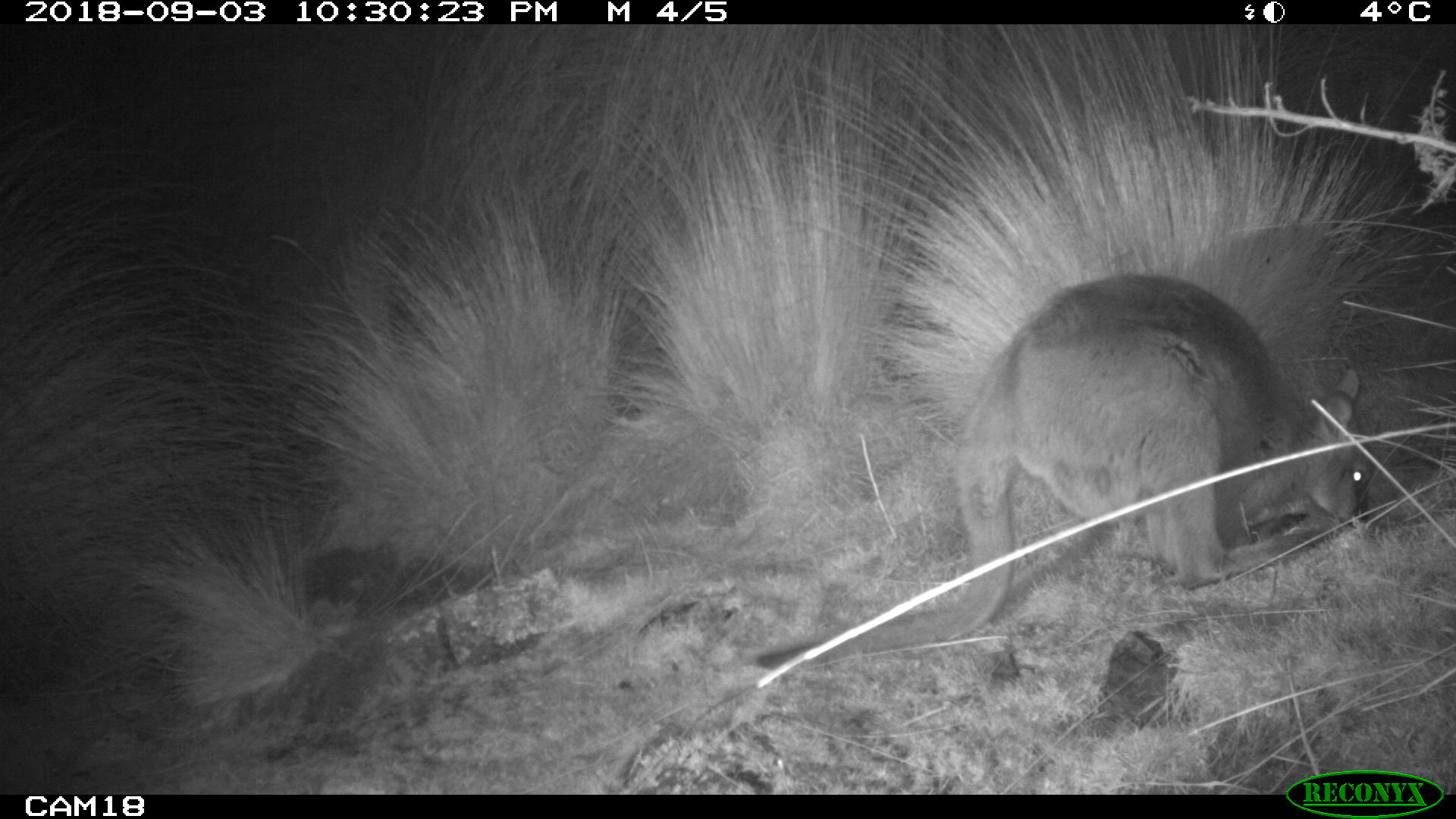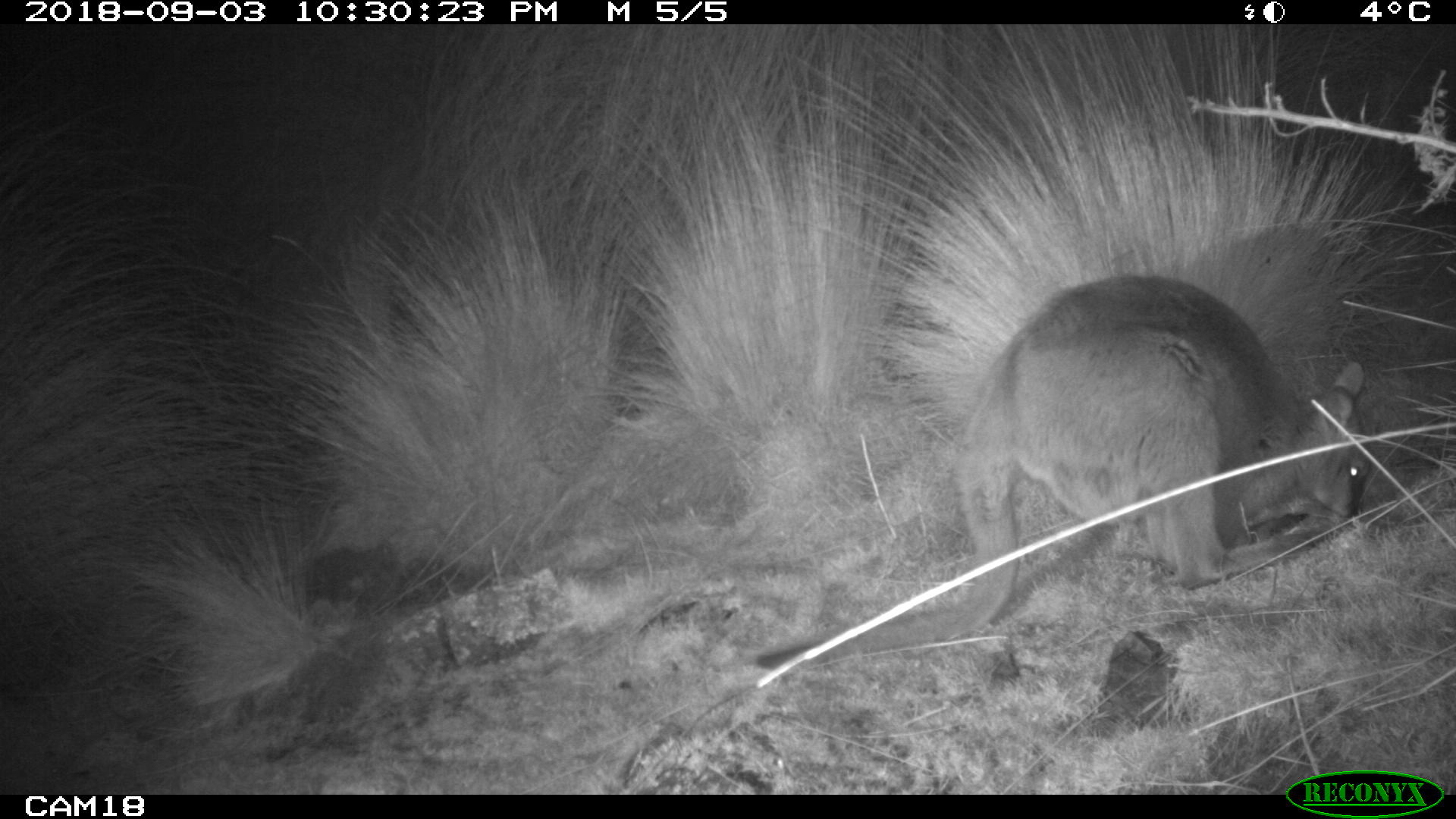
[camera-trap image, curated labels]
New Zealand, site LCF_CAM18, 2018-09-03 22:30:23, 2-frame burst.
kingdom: Animalia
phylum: Chordata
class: Mammalia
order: Diprotodontia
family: Macropodidae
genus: Notamacropus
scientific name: Notamacropus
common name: wallaby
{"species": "wallaby (Notamacropus)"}